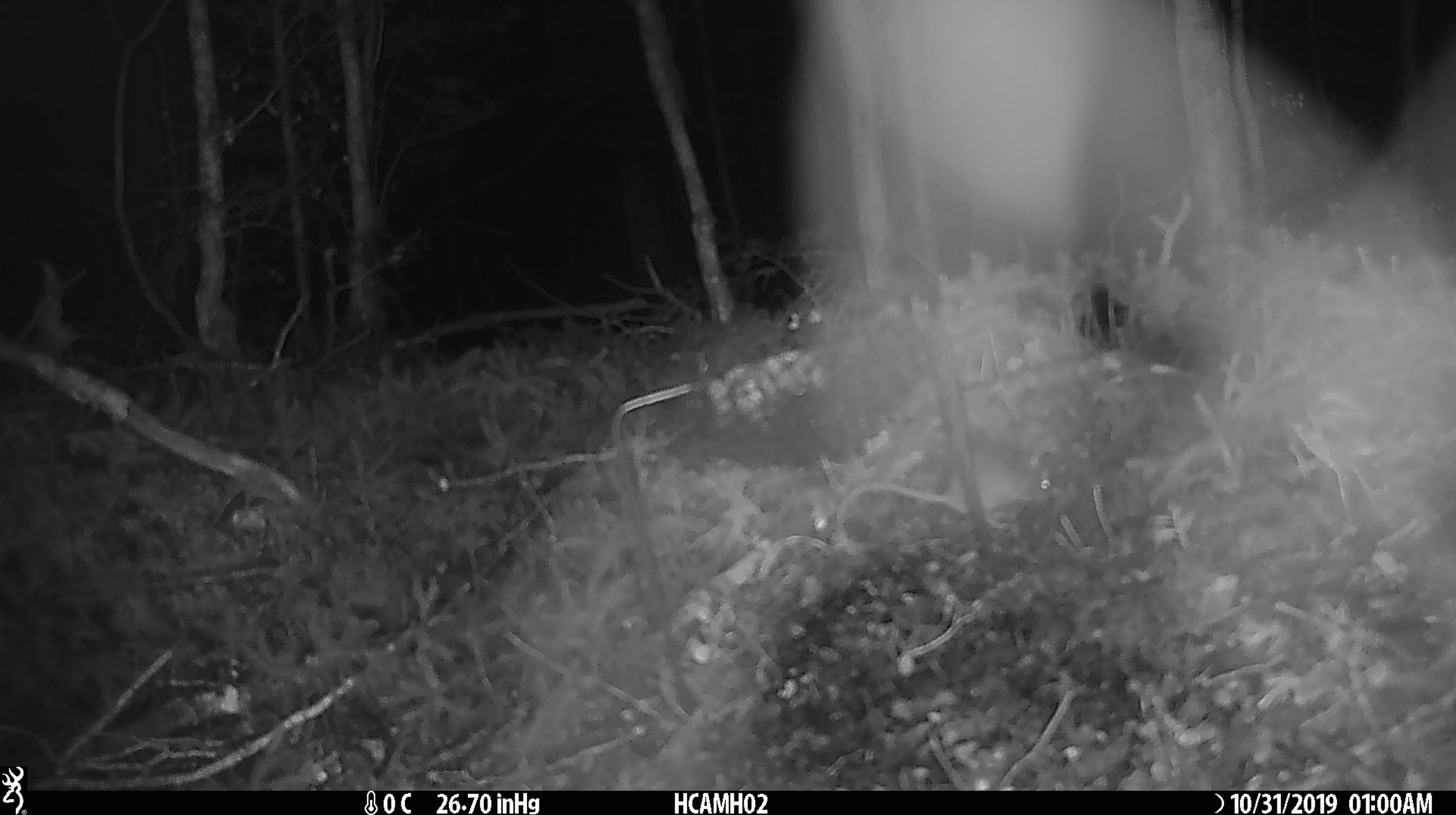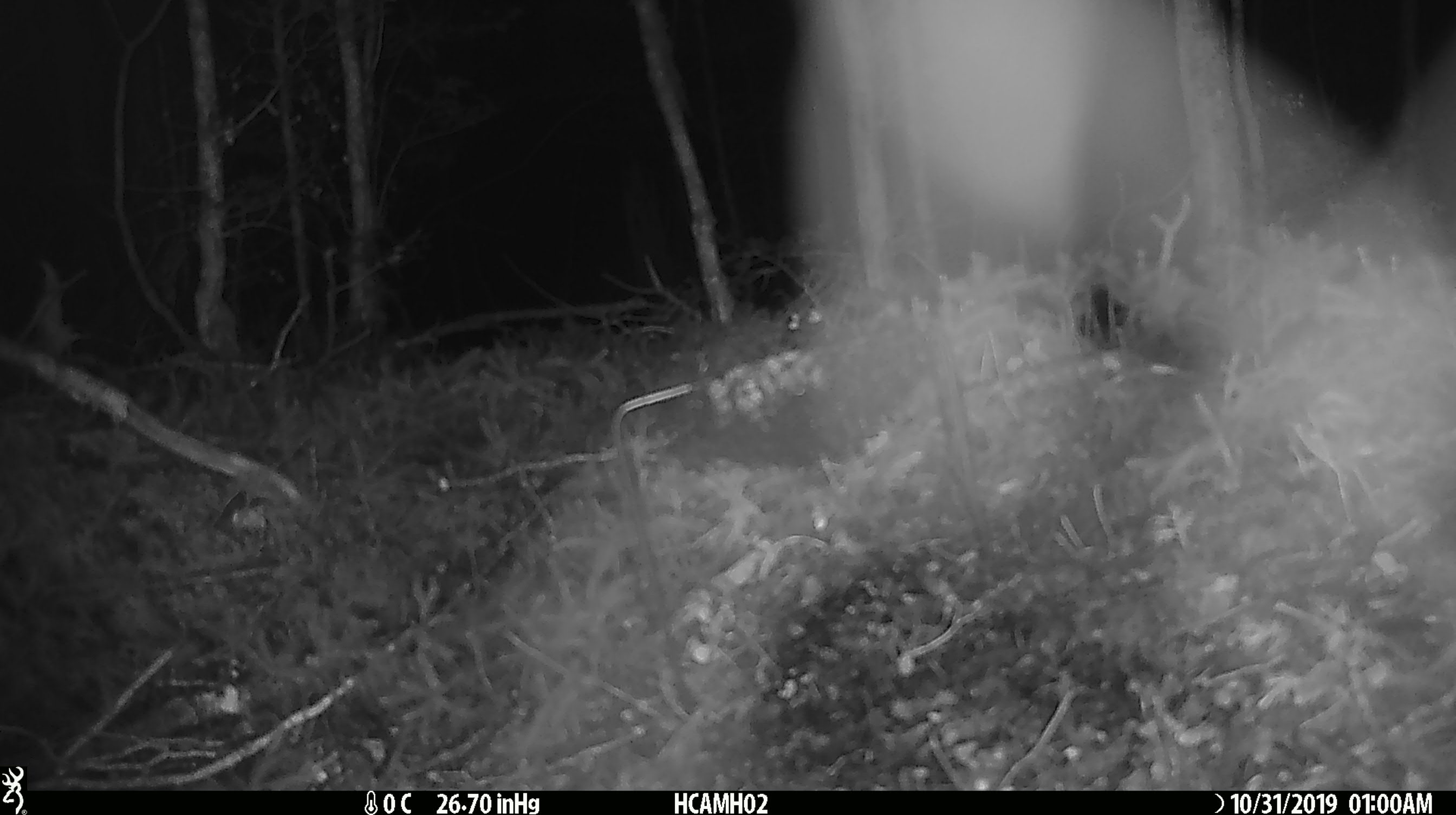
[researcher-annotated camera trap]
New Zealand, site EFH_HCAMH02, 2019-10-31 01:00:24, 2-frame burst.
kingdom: Animalia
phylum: Chordata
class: Mammalia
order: Rodentia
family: Muridae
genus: Mus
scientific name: Mus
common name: mouse